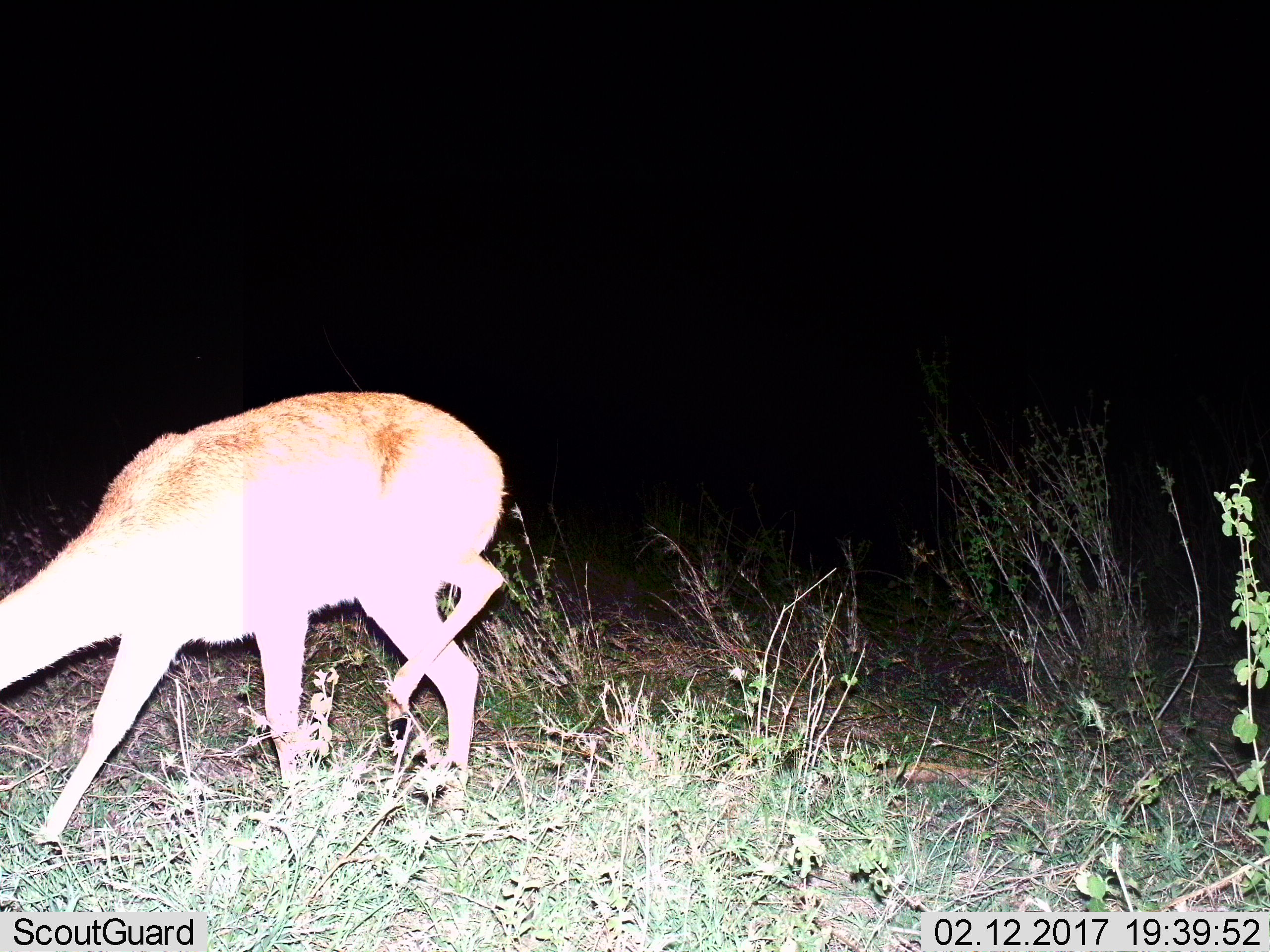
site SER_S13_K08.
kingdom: Animalia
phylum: Chordata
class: Mammalia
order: Artiodactyla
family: Bovidae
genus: Redunca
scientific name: Redunca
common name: reedbuck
Reedbuck (Redunca), count 1. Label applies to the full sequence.